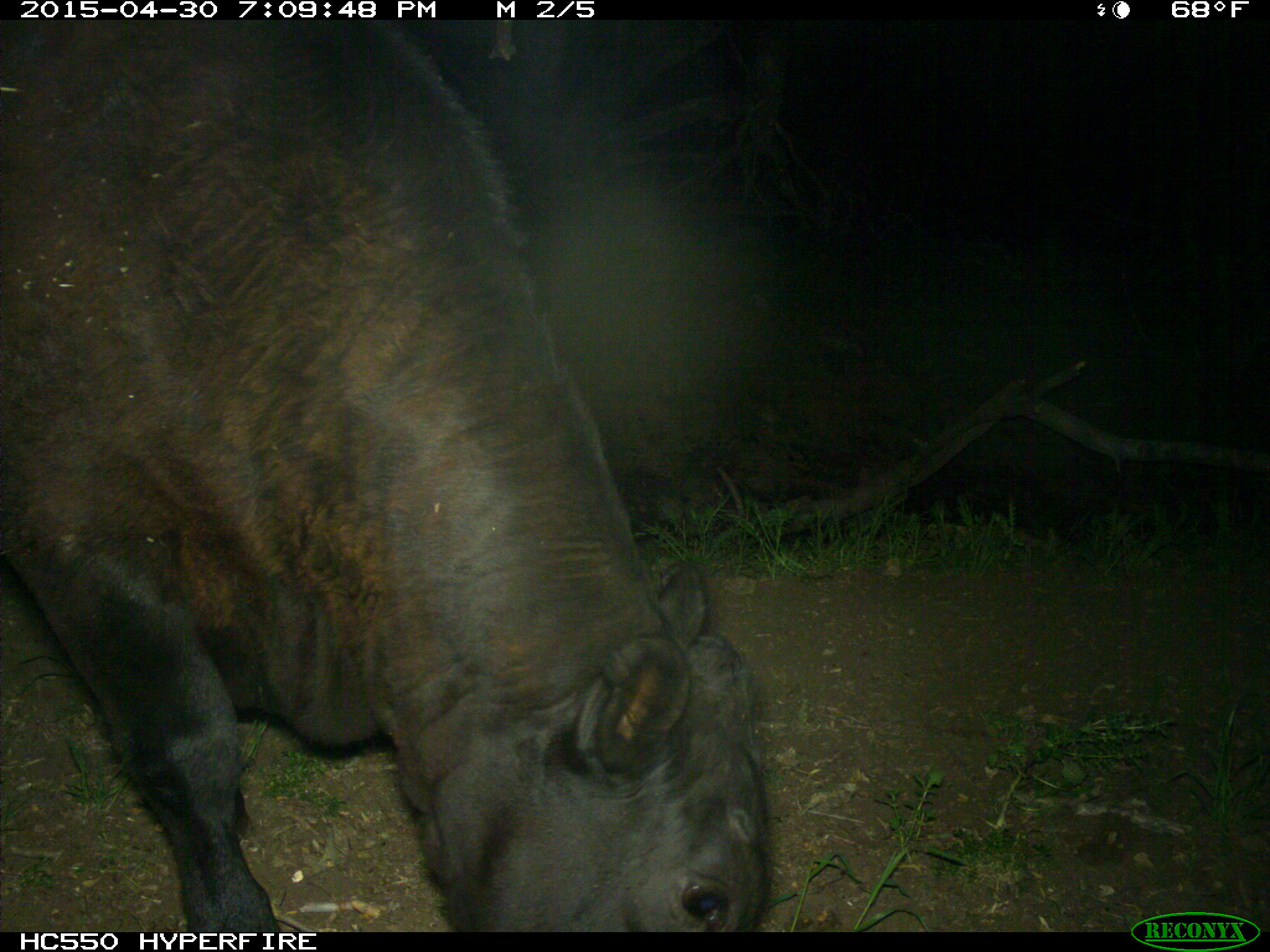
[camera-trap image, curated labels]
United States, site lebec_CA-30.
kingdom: Animalia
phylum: Chordata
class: Mammalia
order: Artiodactyla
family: Bovidae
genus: Bos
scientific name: Bos taurus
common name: domestic cow